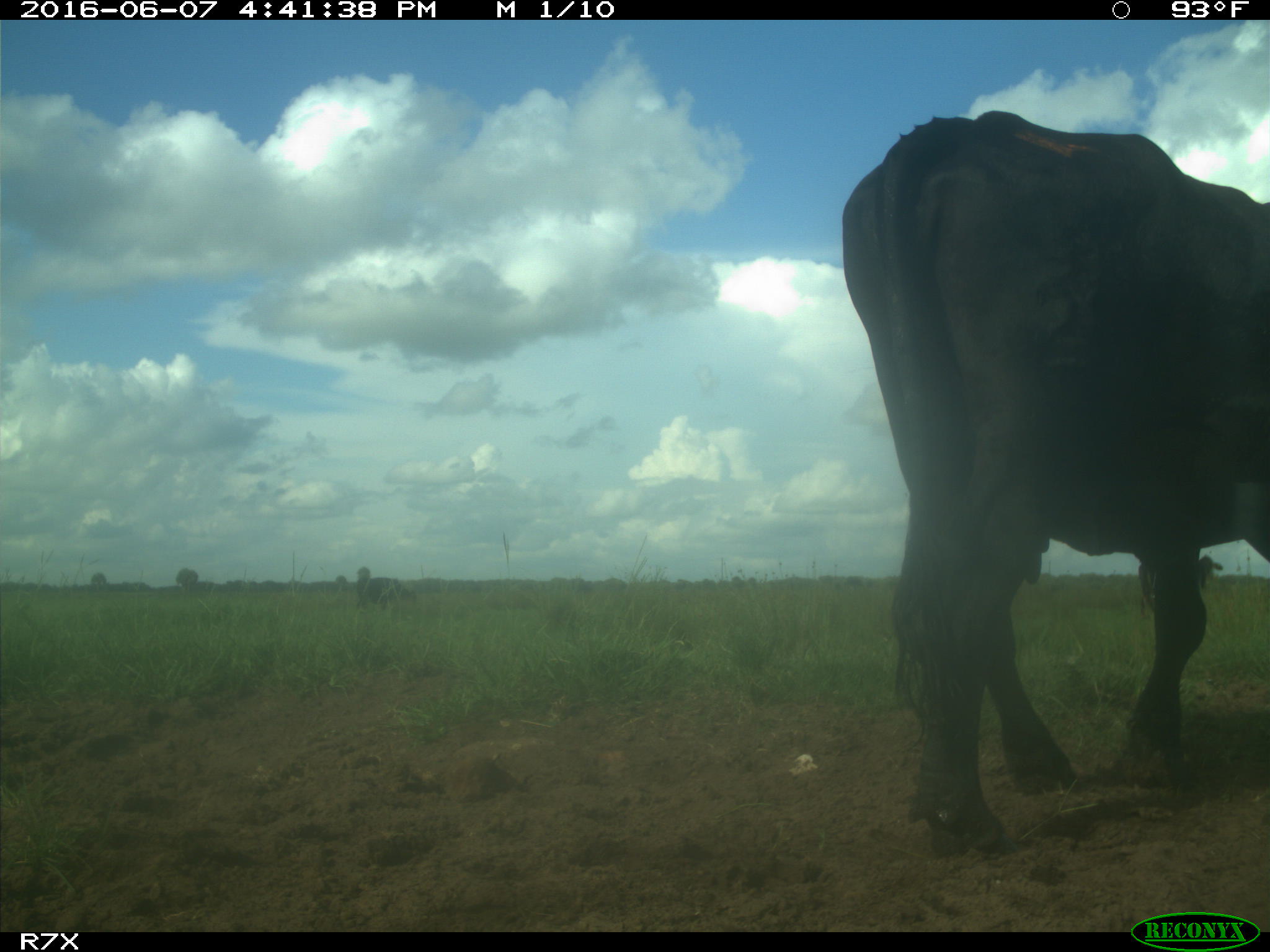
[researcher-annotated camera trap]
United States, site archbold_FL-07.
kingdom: Animalia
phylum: Chordata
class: Mammalia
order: Artiodactyla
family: Bovidae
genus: Bos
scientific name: Bos taurus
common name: domestic cow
Bos taurus (domestic cow).